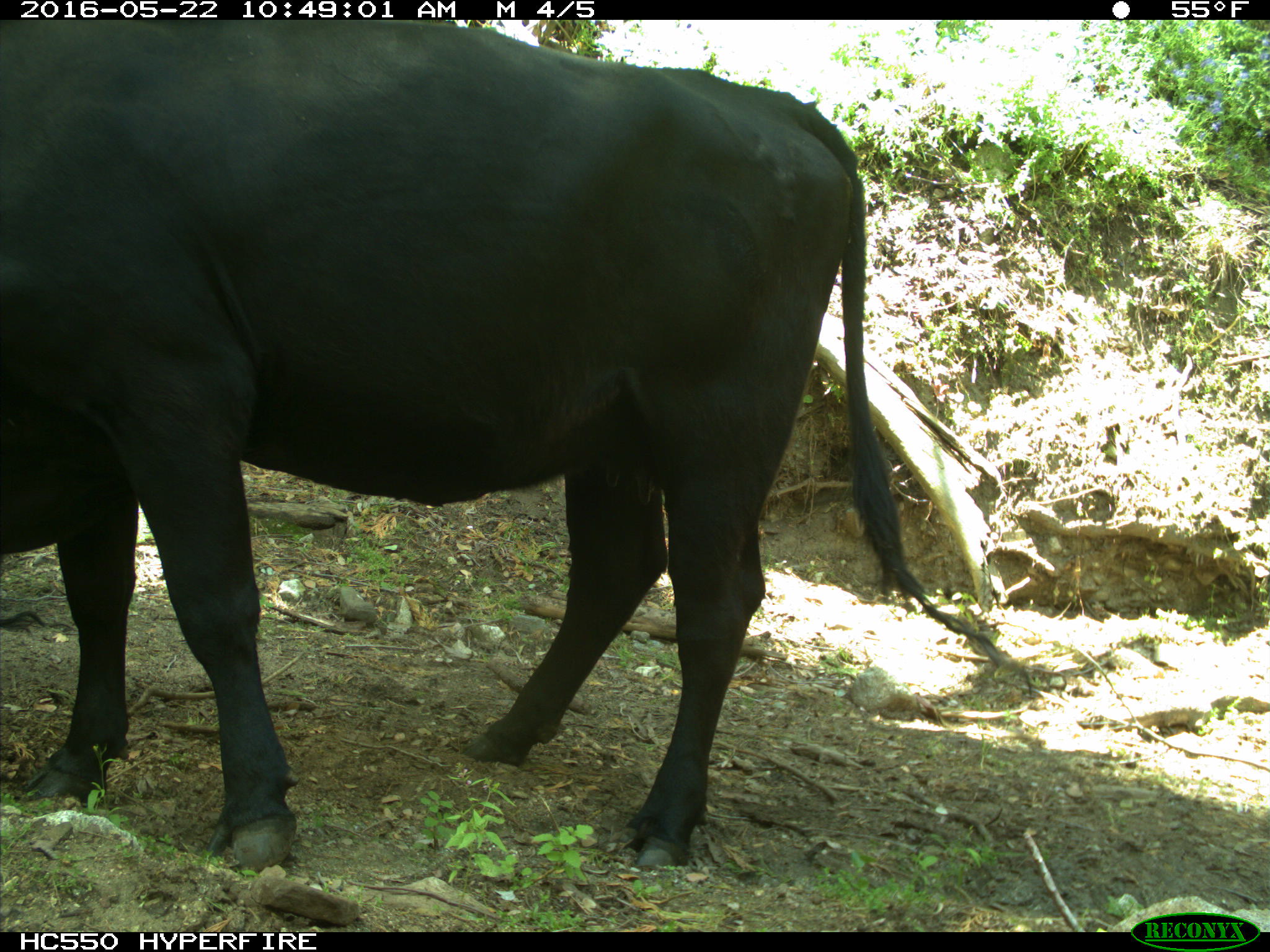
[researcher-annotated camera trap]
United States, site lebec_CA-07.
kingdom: Animalia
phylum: Chordata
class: Mammalia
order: Artiodactyla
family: Bovidae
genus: Bos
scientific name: Bos taurus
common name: domestic cow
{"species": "Bos taurus (domestic cow)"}